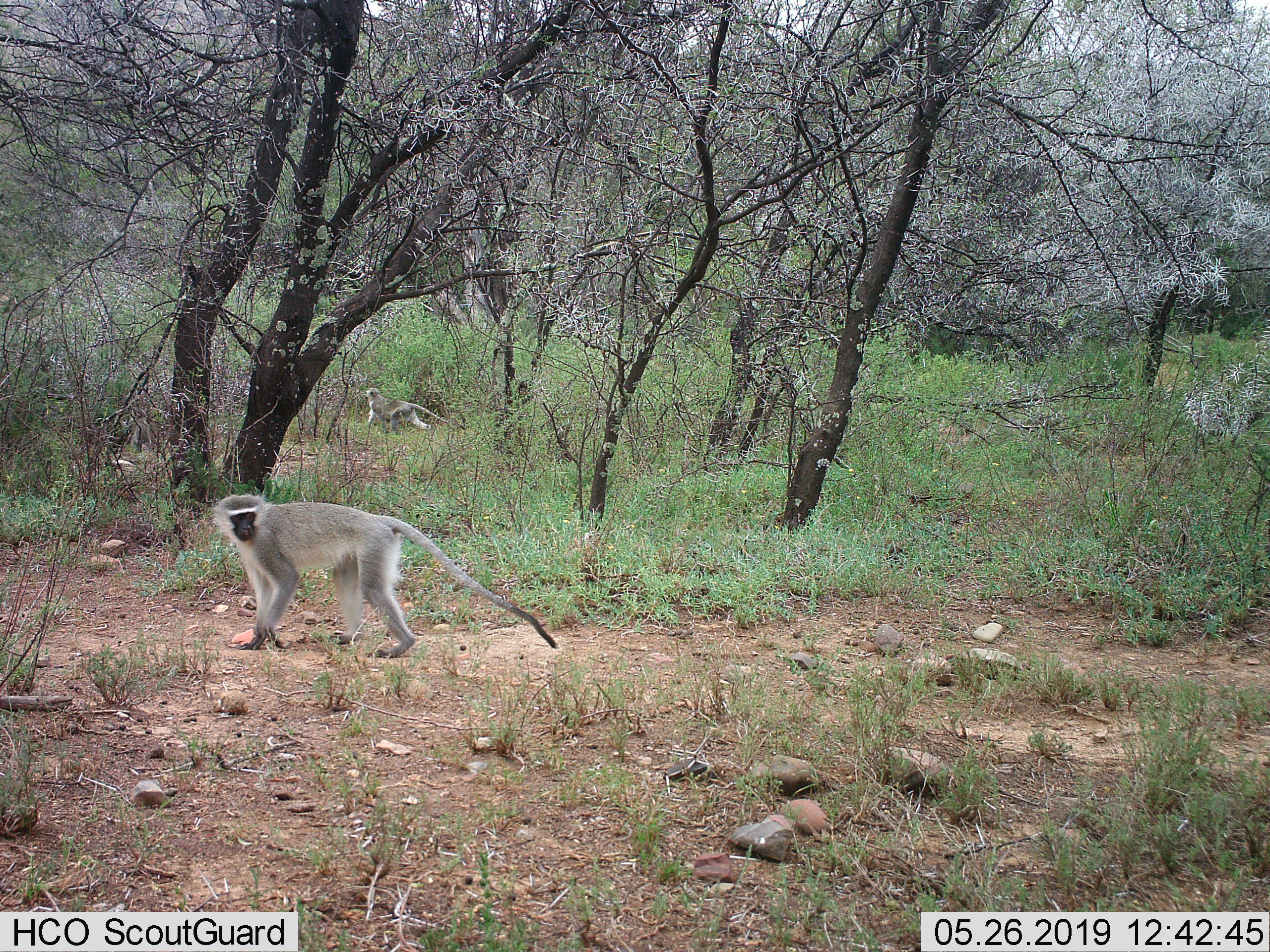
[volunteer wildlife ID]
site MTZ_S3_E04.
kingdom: Animalia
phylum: Chordata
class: Mammalia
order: Primates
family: Cercopithecidae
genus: Chlorocebus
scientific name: Chlorocebus pygerythrus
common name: vervet monkey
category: monkeyvervet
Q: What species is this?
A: Monkeyvervet (vervet monkey) (Chlorocebus pygerythrus).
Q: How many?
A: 2.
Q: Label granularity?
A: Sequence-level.